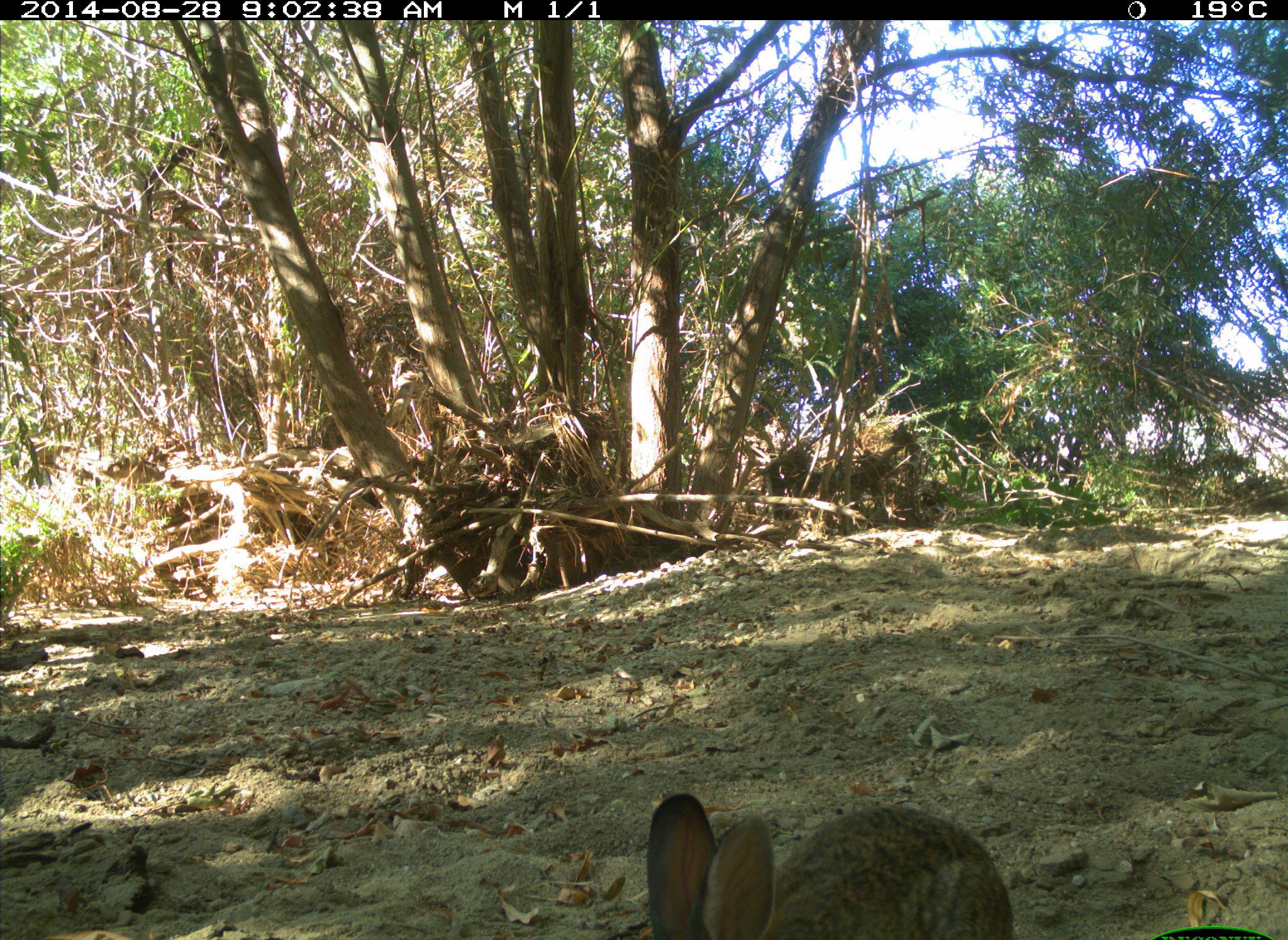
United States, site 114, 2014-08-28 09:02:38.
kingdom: Animalia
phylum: Chordata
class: Mammalia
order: Lagomorpha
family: Leporidae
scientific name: Leporidae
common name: rabbits and hares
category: rabbit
Rabbit (rabbits and hares) (Leporidae).